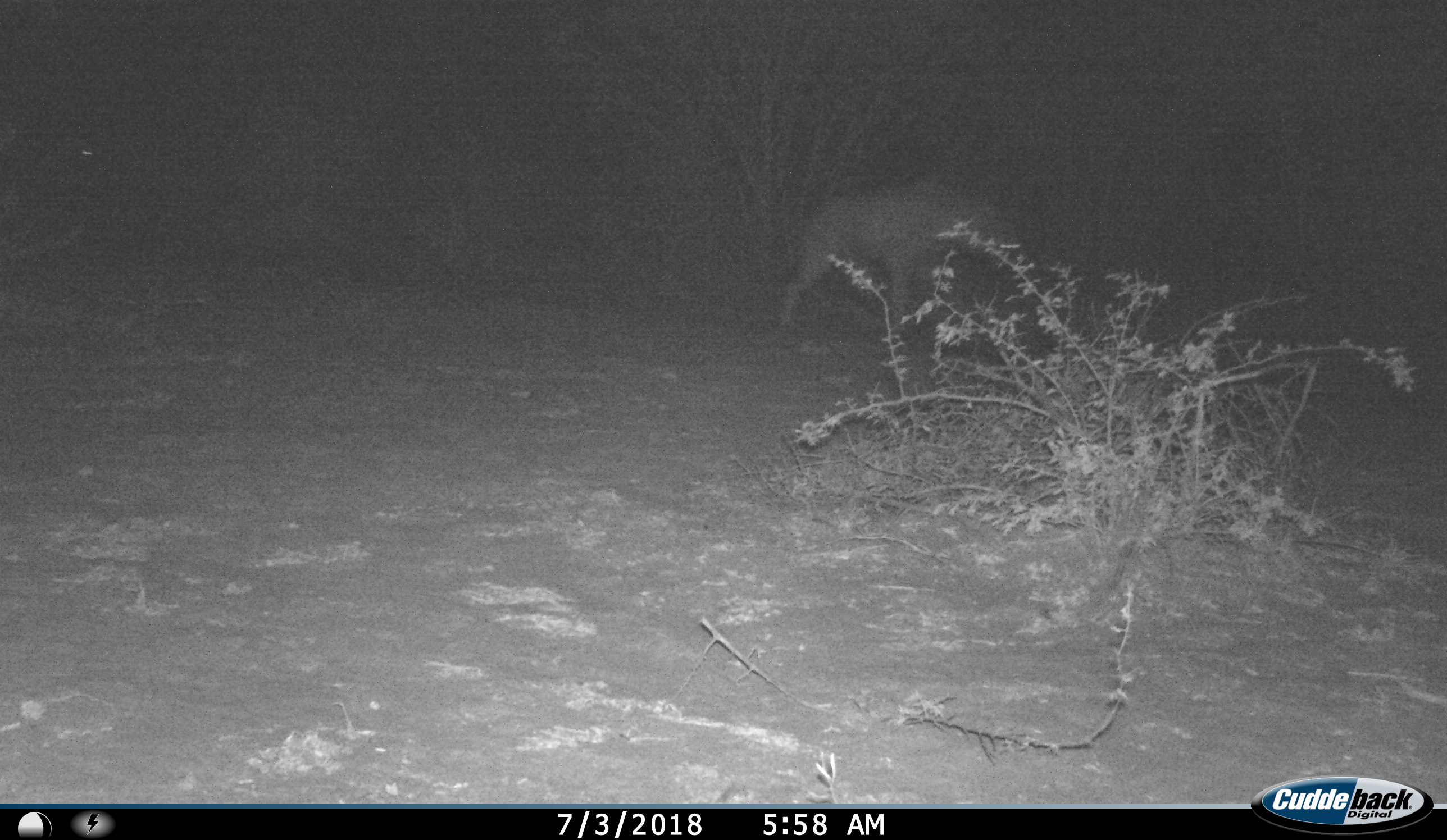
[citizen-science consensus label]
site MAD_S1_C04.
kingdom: Animalia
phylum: Chordata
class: Mammalia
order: Carnivora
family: Hyaenidae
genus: Crocuta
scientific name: Crocuta crocuta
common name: spotted hyena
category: hyenaspotted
Hyenaspotted (spotted hyena) (Crocuta crocuta), count 1. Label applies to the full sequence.